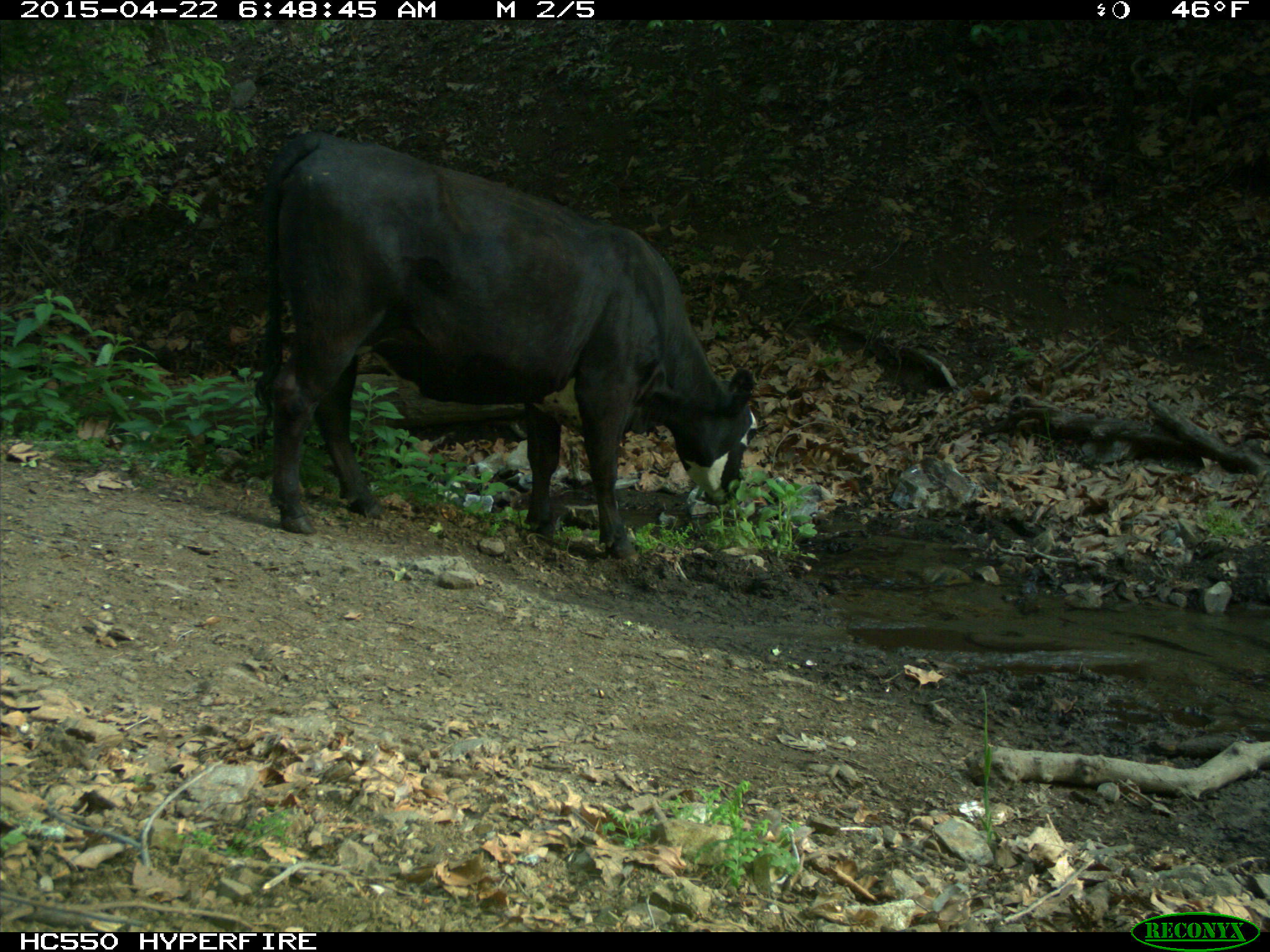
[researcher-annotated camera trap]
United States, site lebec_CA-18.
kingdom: Animalia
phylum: Chordata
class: Mammalia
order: Artiodactyla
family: Bovidae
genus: Bos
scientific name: Bos taurus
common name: domestic cow